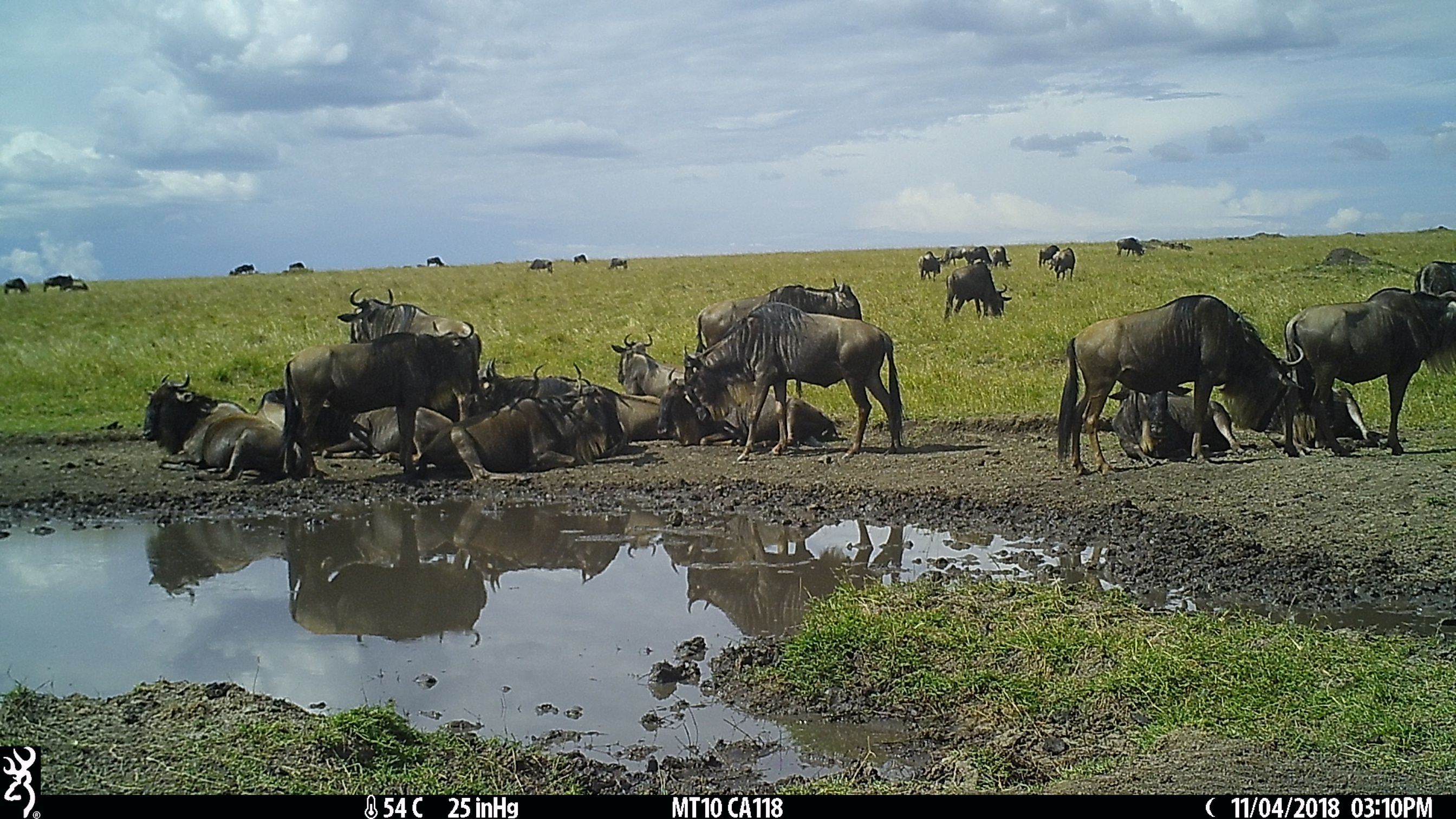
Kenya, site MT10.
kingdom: Animalia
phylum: Chordata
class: Mammalia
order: Artiodactyla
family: Bovidae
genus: Connochaetes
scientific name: Connochaetes taurinus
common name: blue wildebeest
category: wildebeest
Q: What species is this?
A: Wildebeest (blue wildebeest) (Connochaetes taurinus).